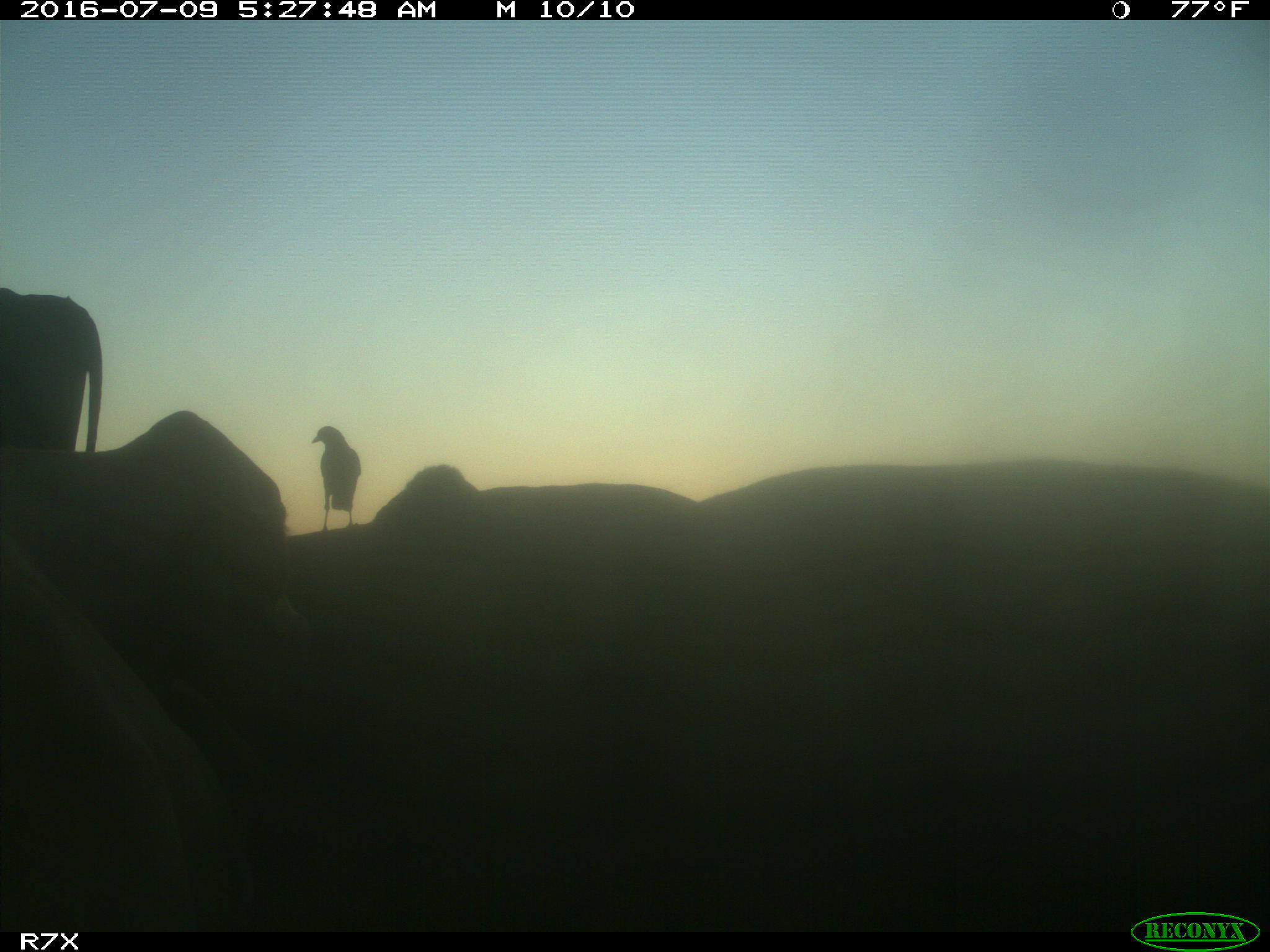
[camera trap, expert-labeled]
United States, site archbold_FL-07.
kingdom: Animalia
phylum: Chordata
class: Mammalia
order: Artiodactyla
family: Bovidae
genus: Bos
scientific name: Bos taurus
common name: domestic cow